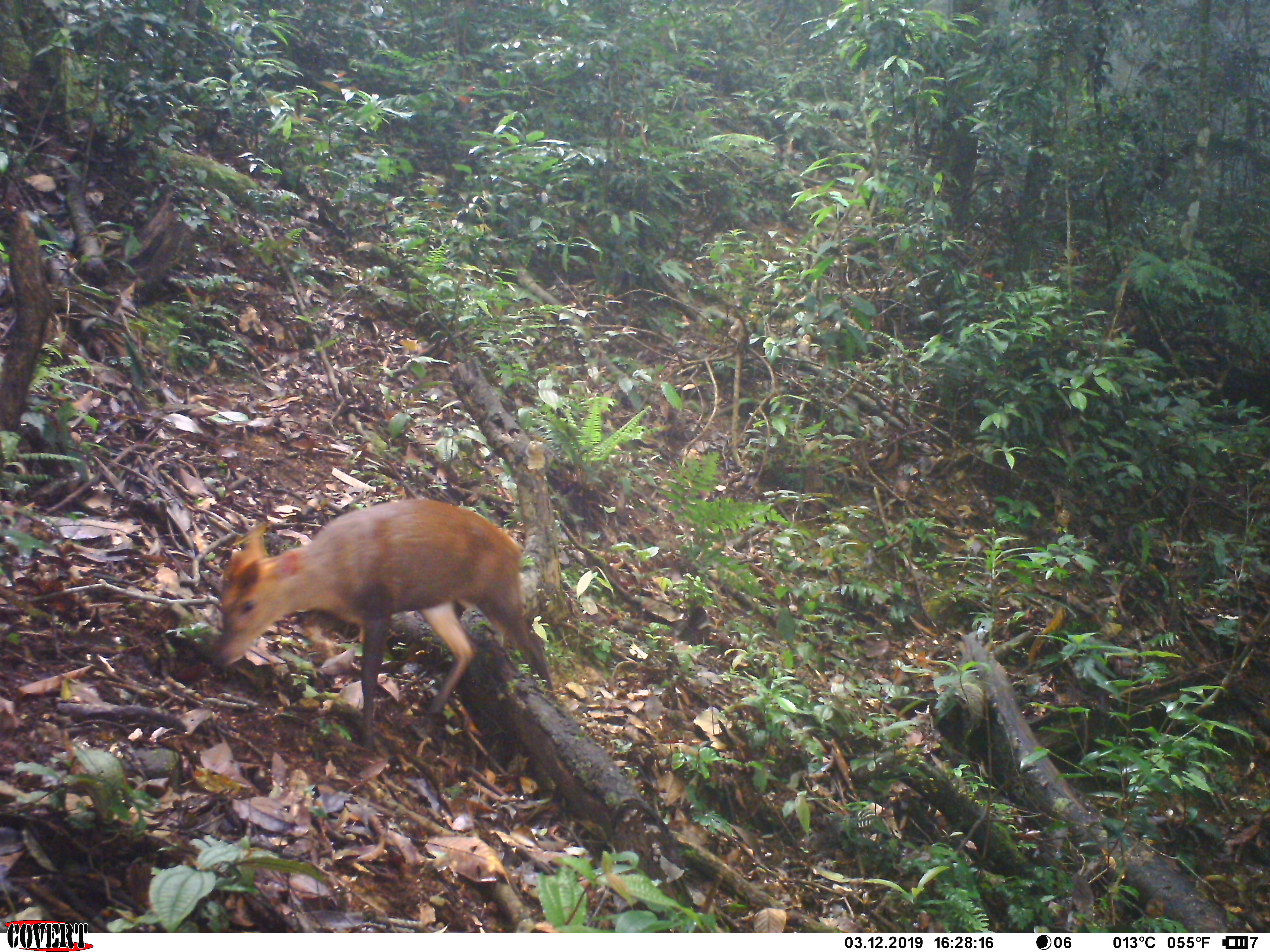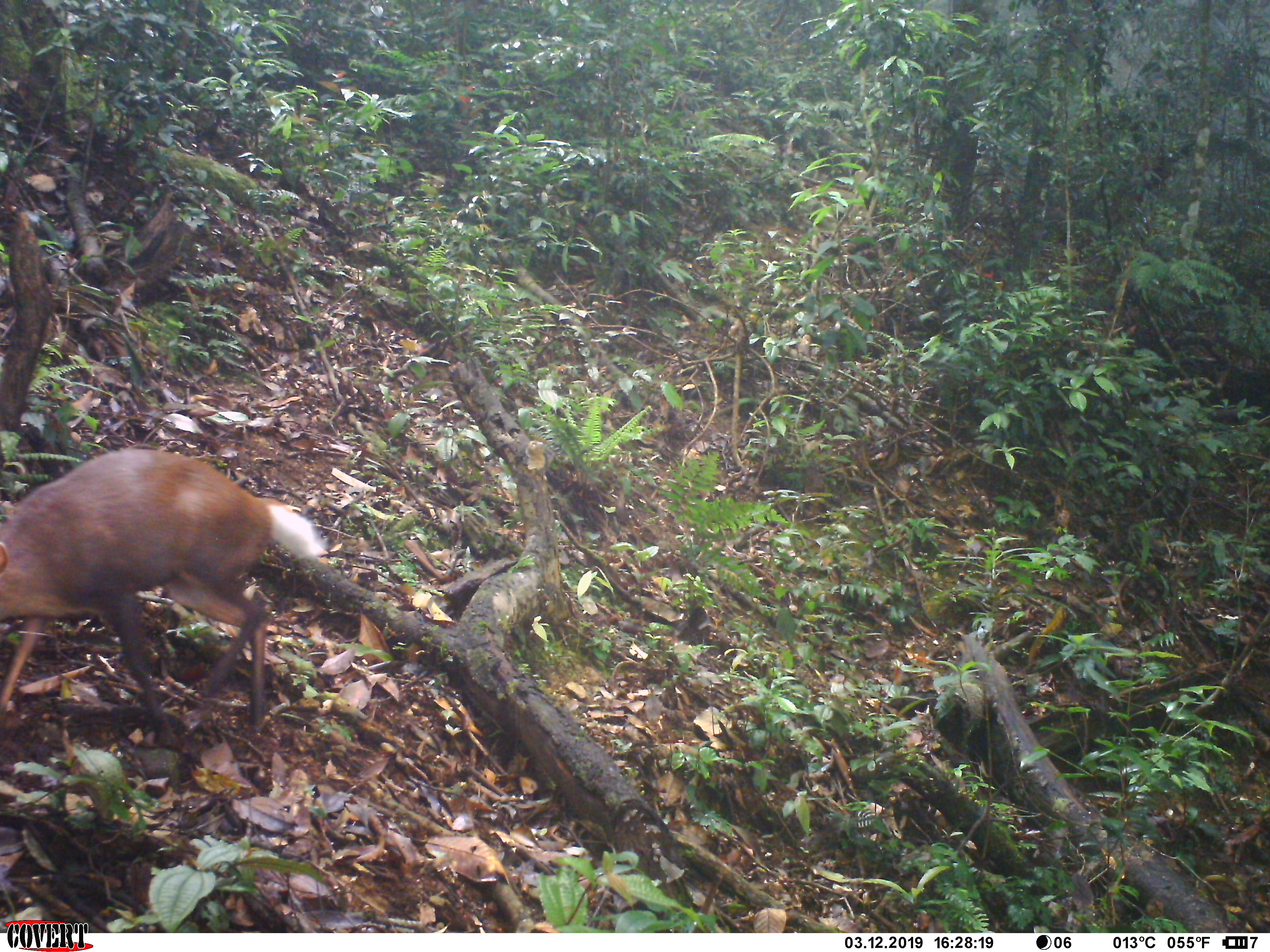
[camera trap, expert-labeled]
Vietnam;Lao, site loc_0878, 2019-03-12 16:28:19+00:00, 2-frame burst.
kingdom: Animalia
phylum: Chordata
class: Mammalia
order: Artiodactyla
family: Cervidae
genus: Muntiacus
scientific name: Muntiacus rooseveltorum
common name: roosevelt's muntjac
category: roosevelts muntjac group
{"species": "roosevelts muntjac group (roosevelt's muntjac) (Muntiacus rooseveltorum)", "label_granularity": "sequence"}